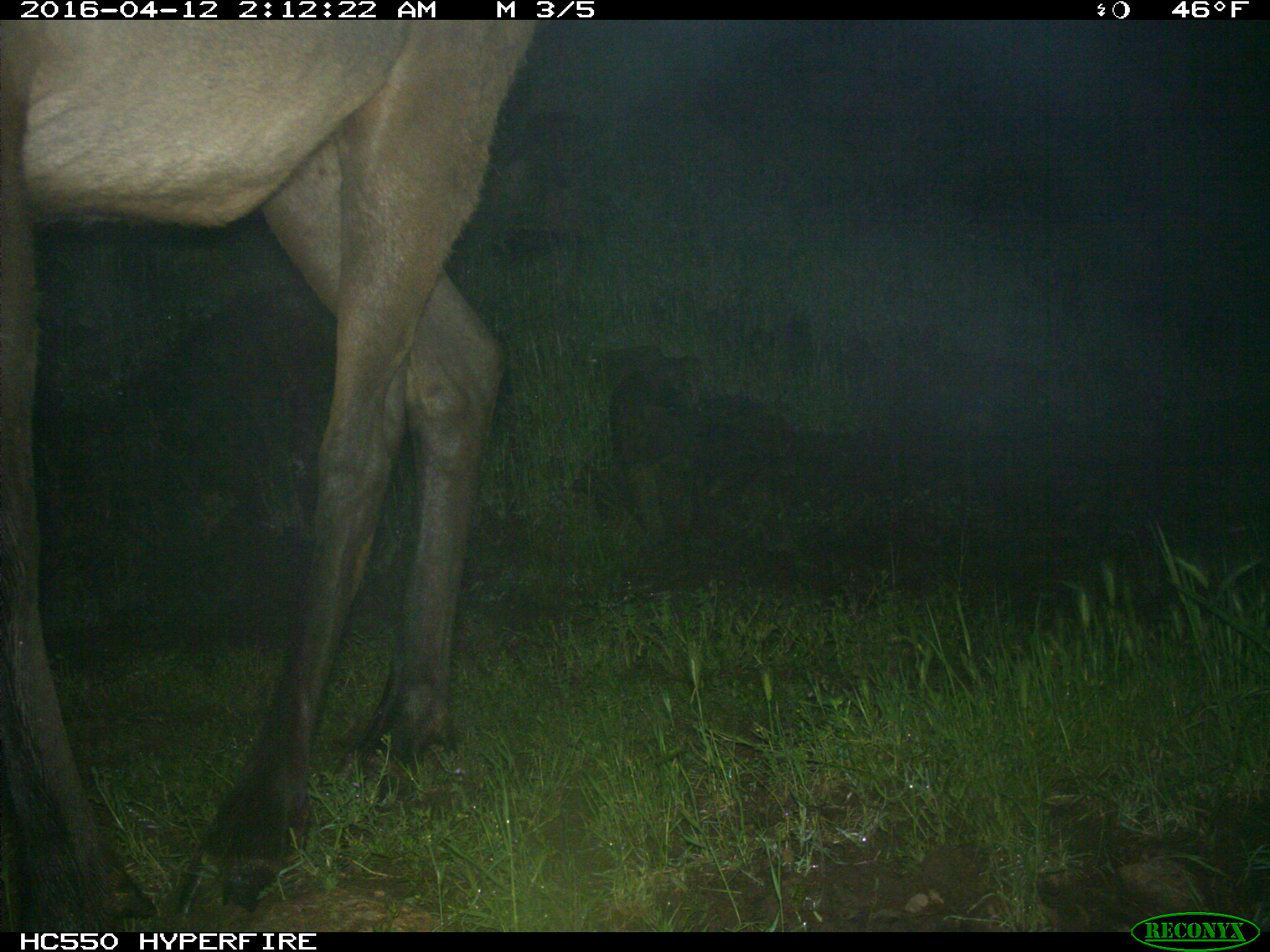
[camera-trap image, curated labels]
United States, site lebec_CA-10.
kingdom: Animalia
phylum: Chordata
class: Mammalia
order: Artiodactyla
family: Cervidae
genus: Cervus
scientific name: Cervus canadensis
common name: elk